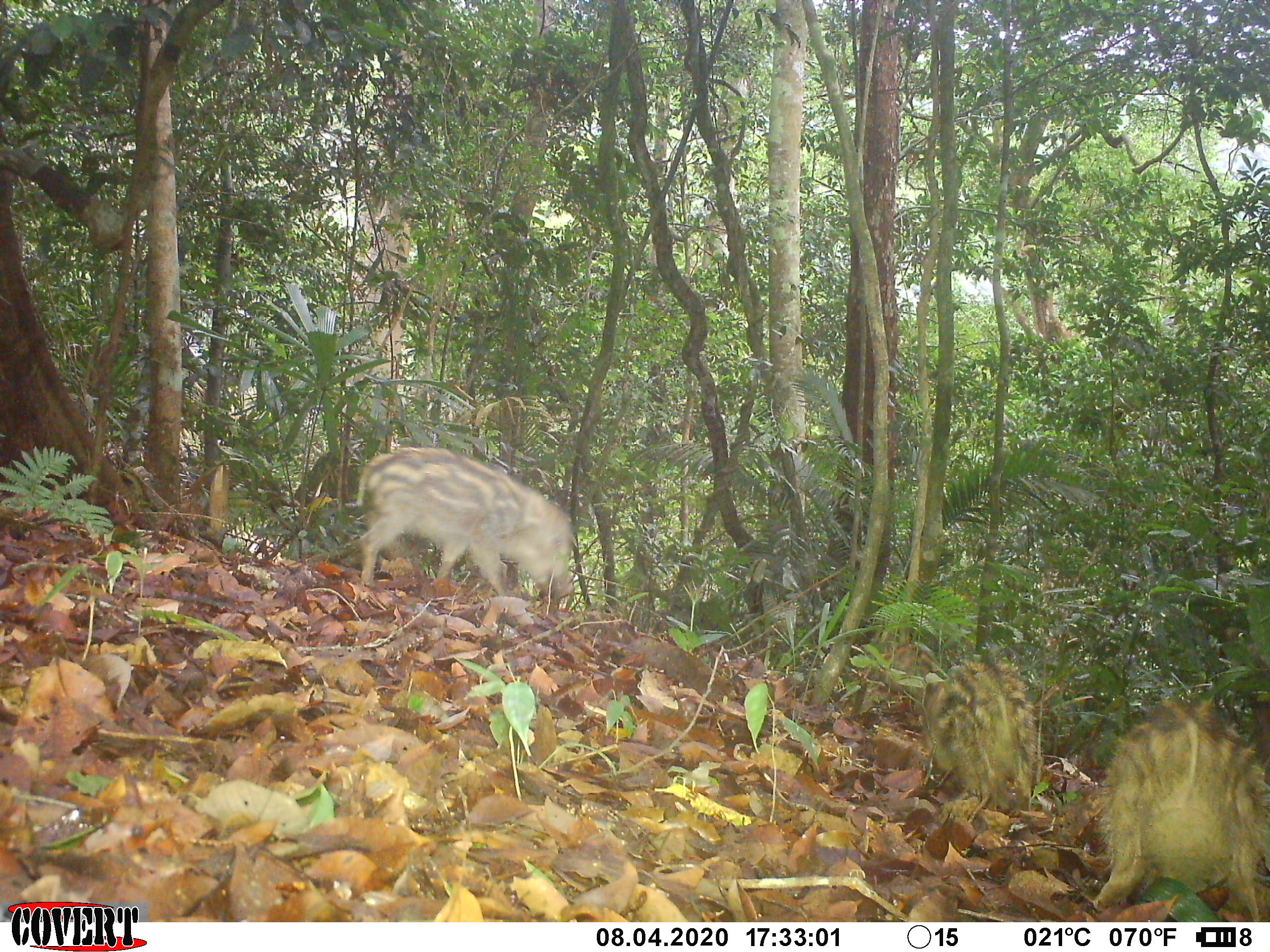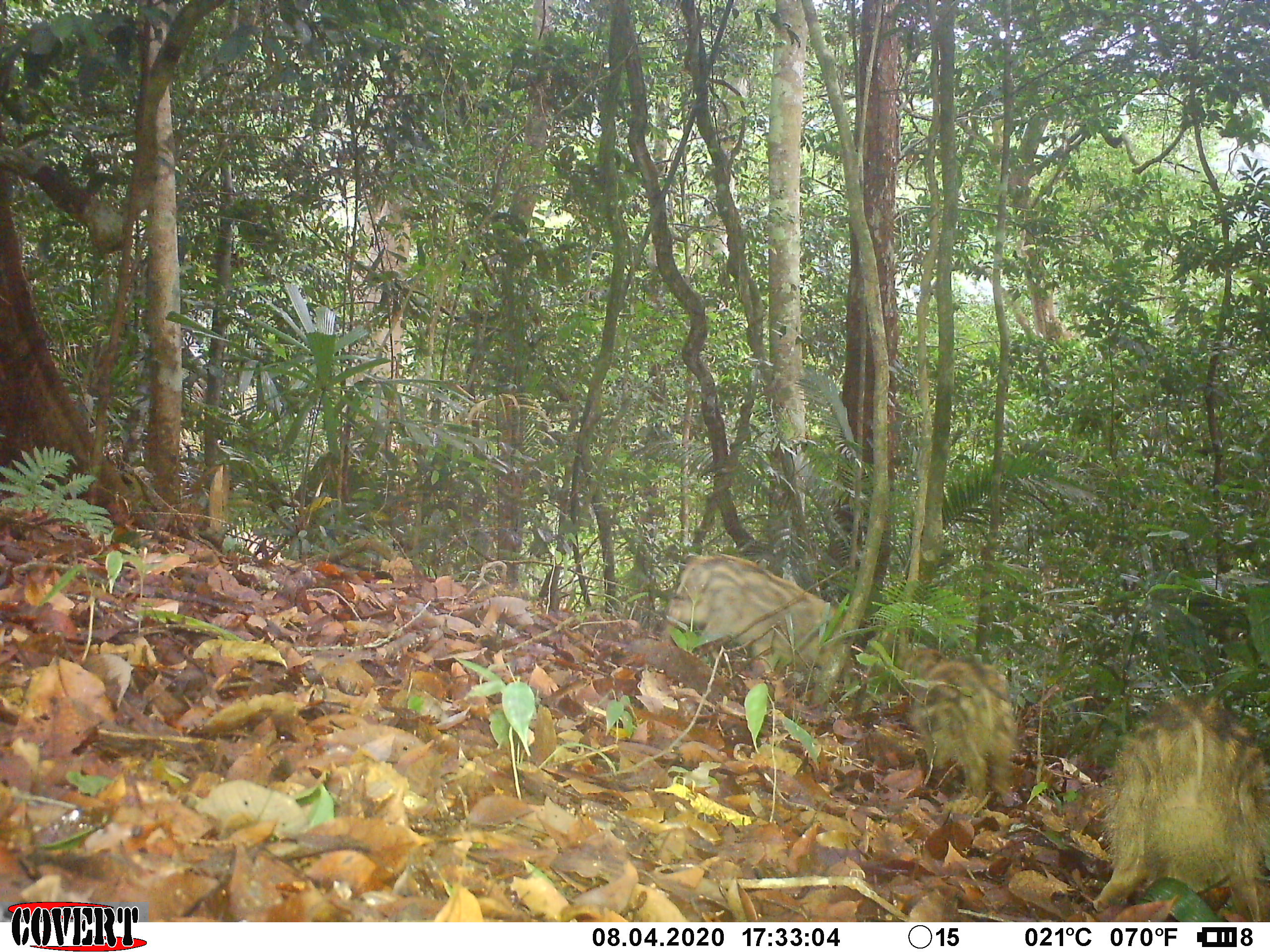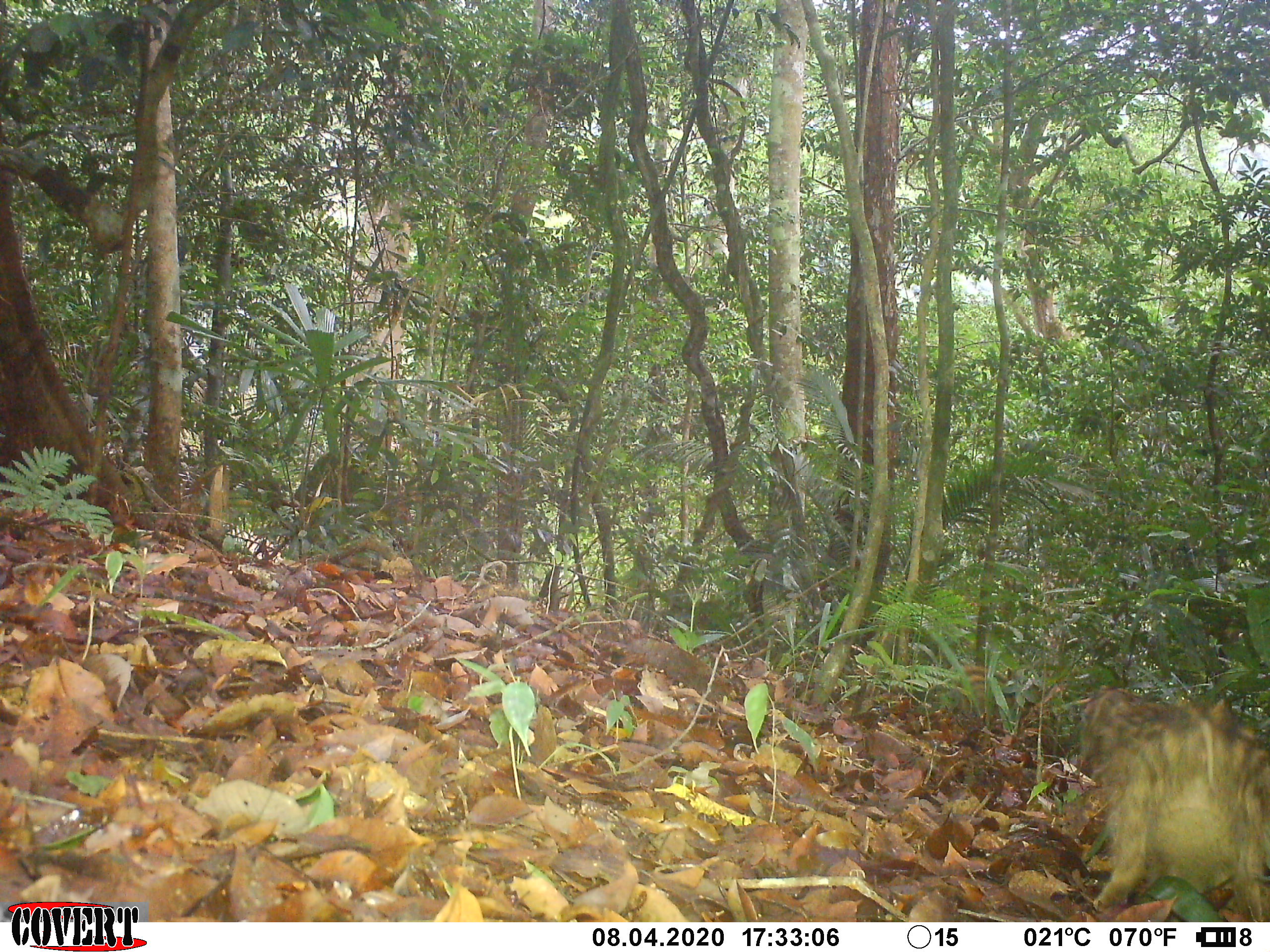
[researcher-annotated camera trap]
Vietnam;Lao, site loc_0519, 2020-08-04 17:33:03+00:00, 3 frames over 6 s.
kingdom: Animalia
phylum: Chordata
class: Mammalia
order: Artiodactyla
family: Suidae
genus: Sus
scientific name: Sus scrofa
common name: eurasian wild pig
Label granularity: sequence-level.